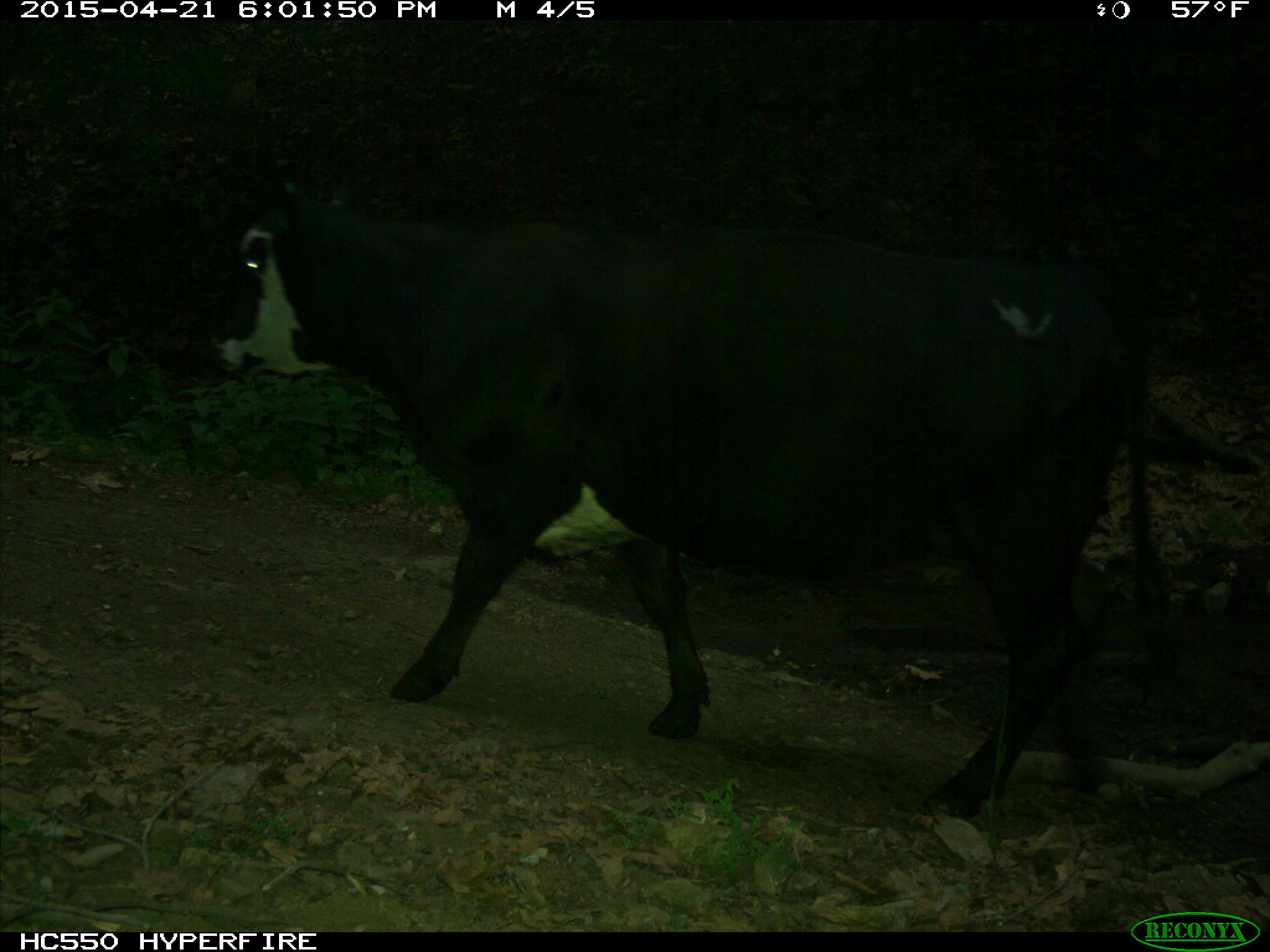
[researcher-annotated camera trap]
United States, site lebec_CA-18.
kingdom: Animalia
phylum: Chordata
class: Mammalia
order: Artiodactyla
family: Bovidae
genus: Bos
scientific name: Bos taurus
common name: domestic cow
Bos taurus (domestic cow).